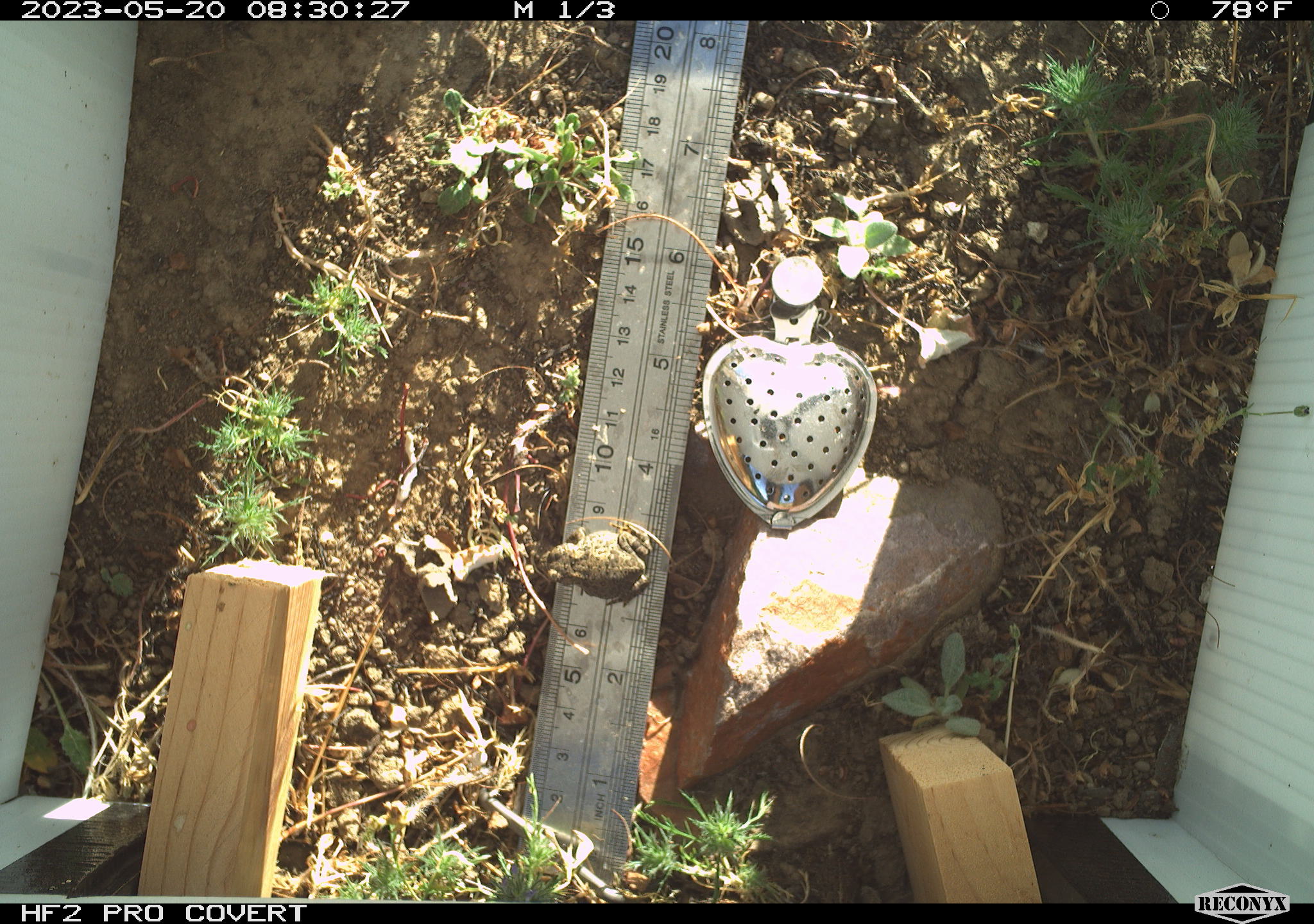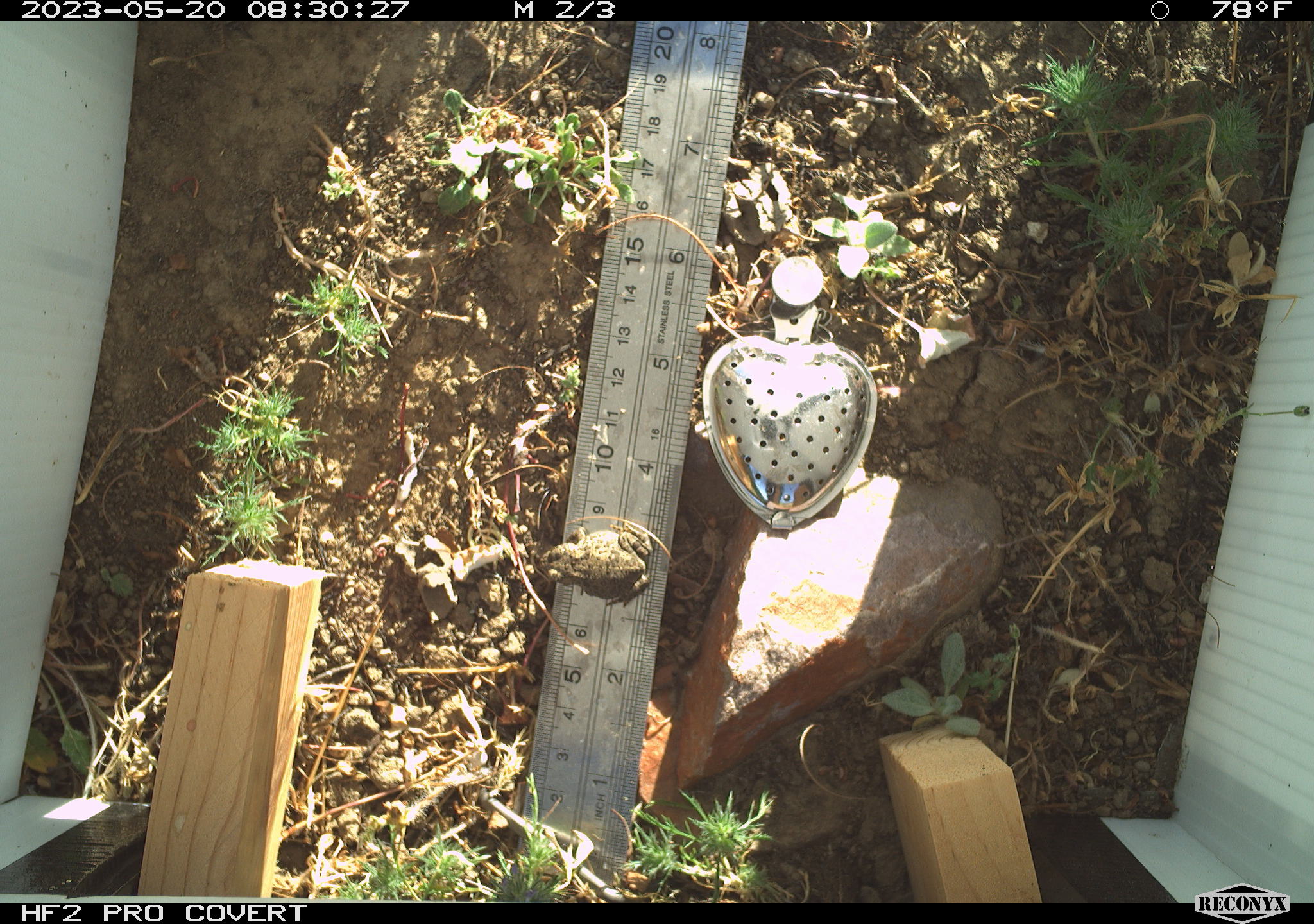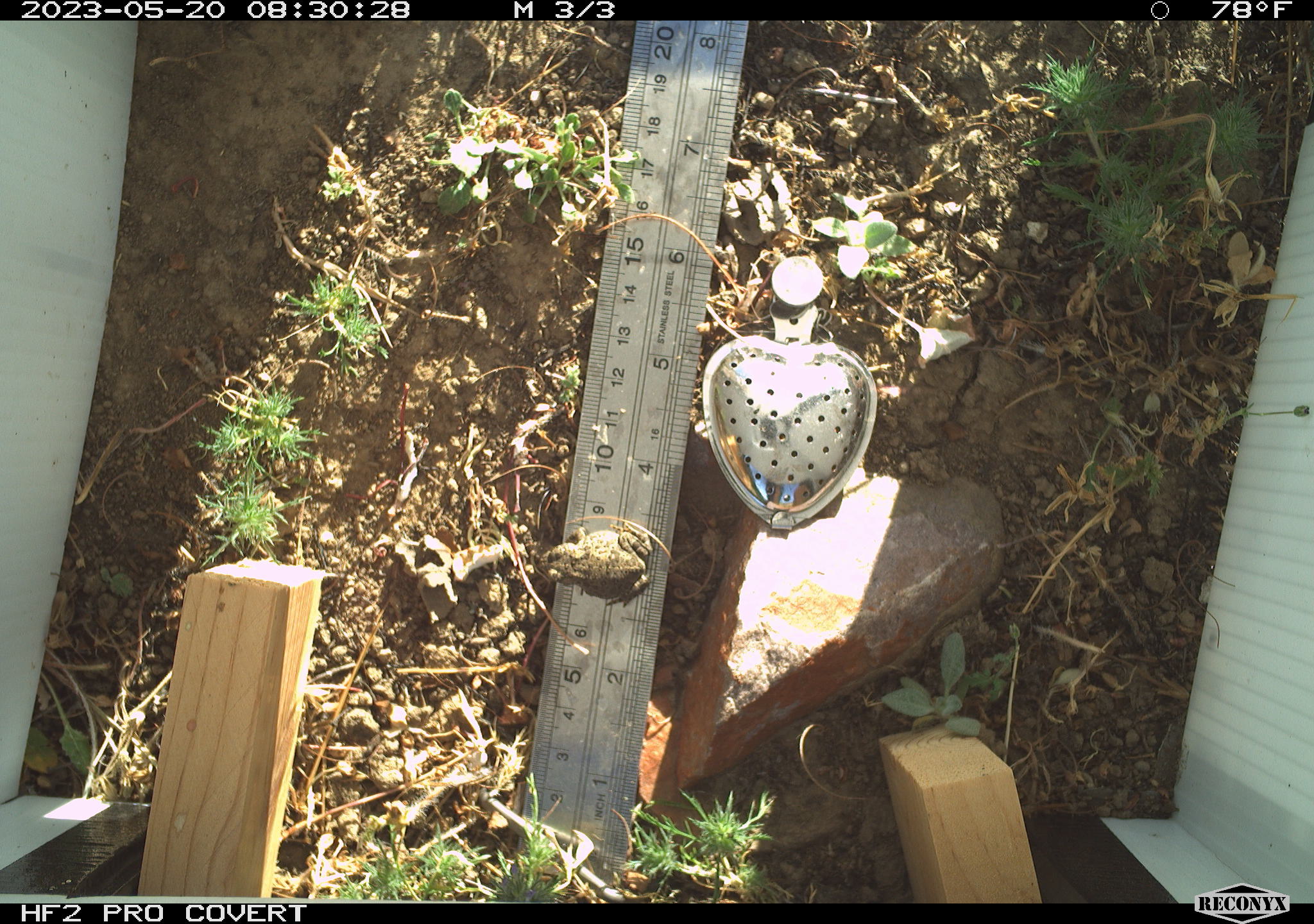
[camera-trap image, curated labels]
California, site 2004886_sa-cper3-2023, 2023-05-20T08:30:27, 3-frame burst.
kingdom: Animalia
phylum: Chordata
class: Amphibia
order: Anura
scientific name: Anura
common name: frogs